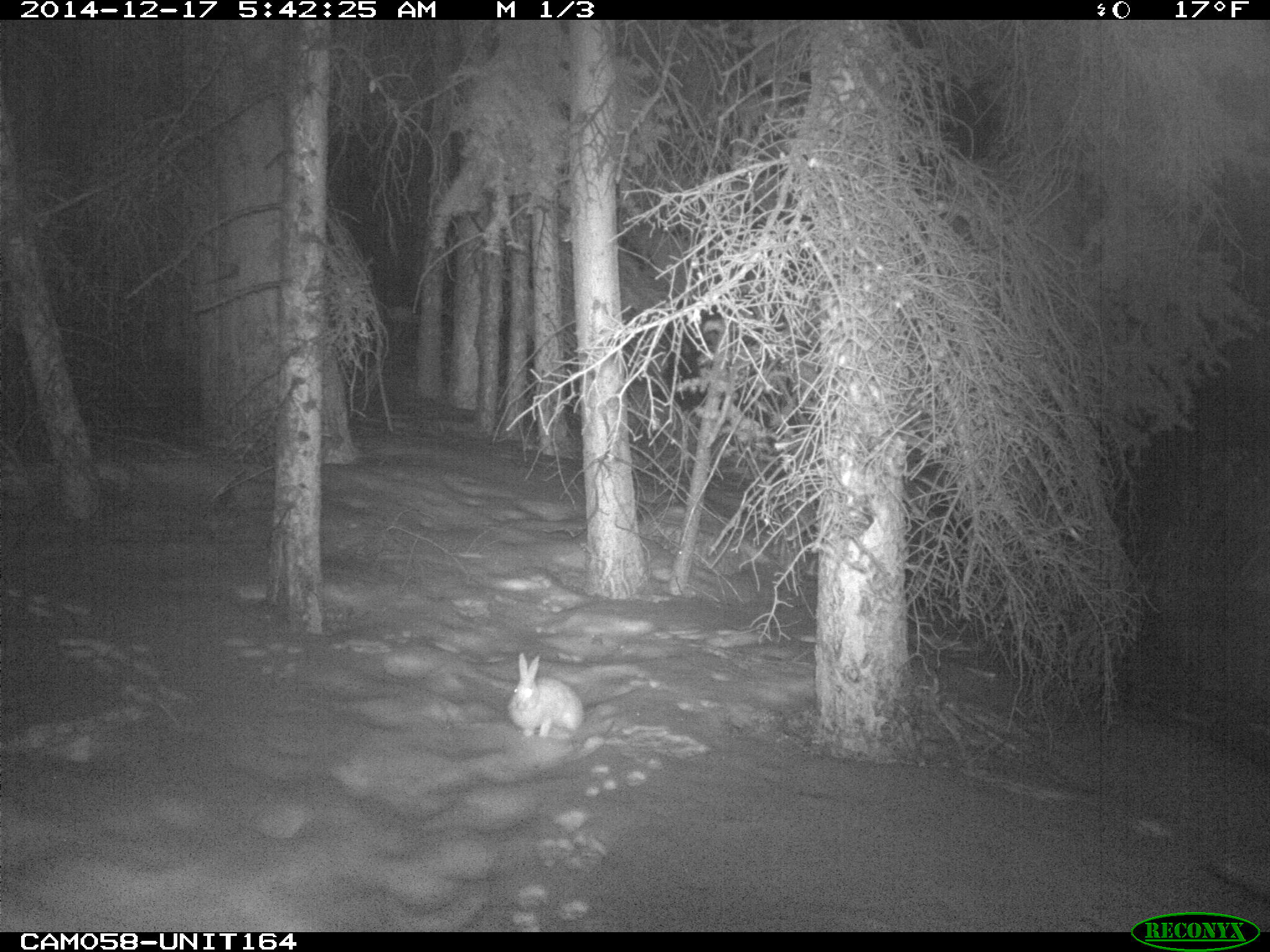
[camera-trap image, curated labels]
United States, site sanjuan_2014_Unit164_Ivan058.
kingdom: Animalia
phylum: Chordata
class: Mammalia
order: Lagomorpha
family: Leporidae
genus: Lepus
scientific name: Lepus americanus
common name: snowshoe hare